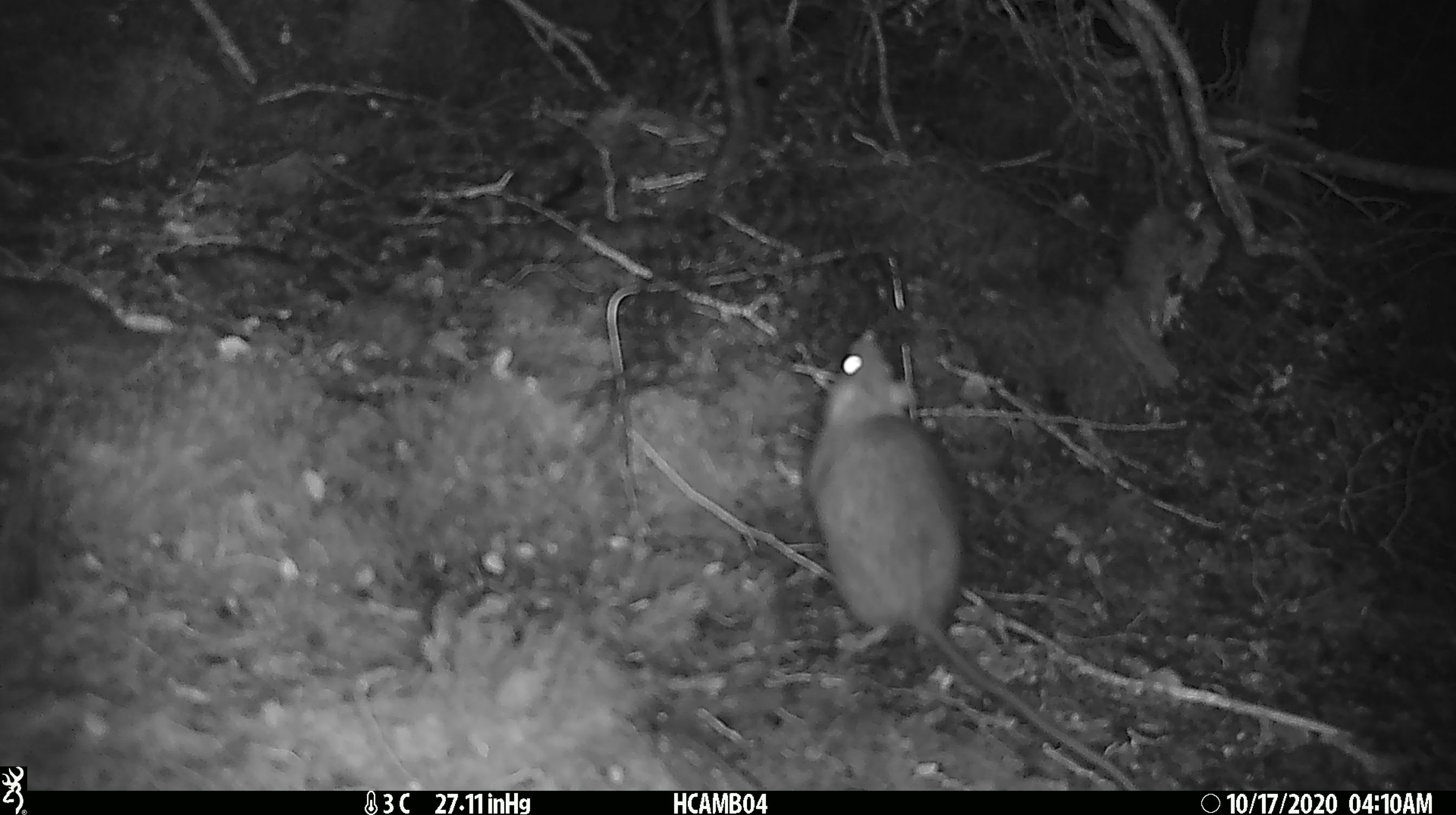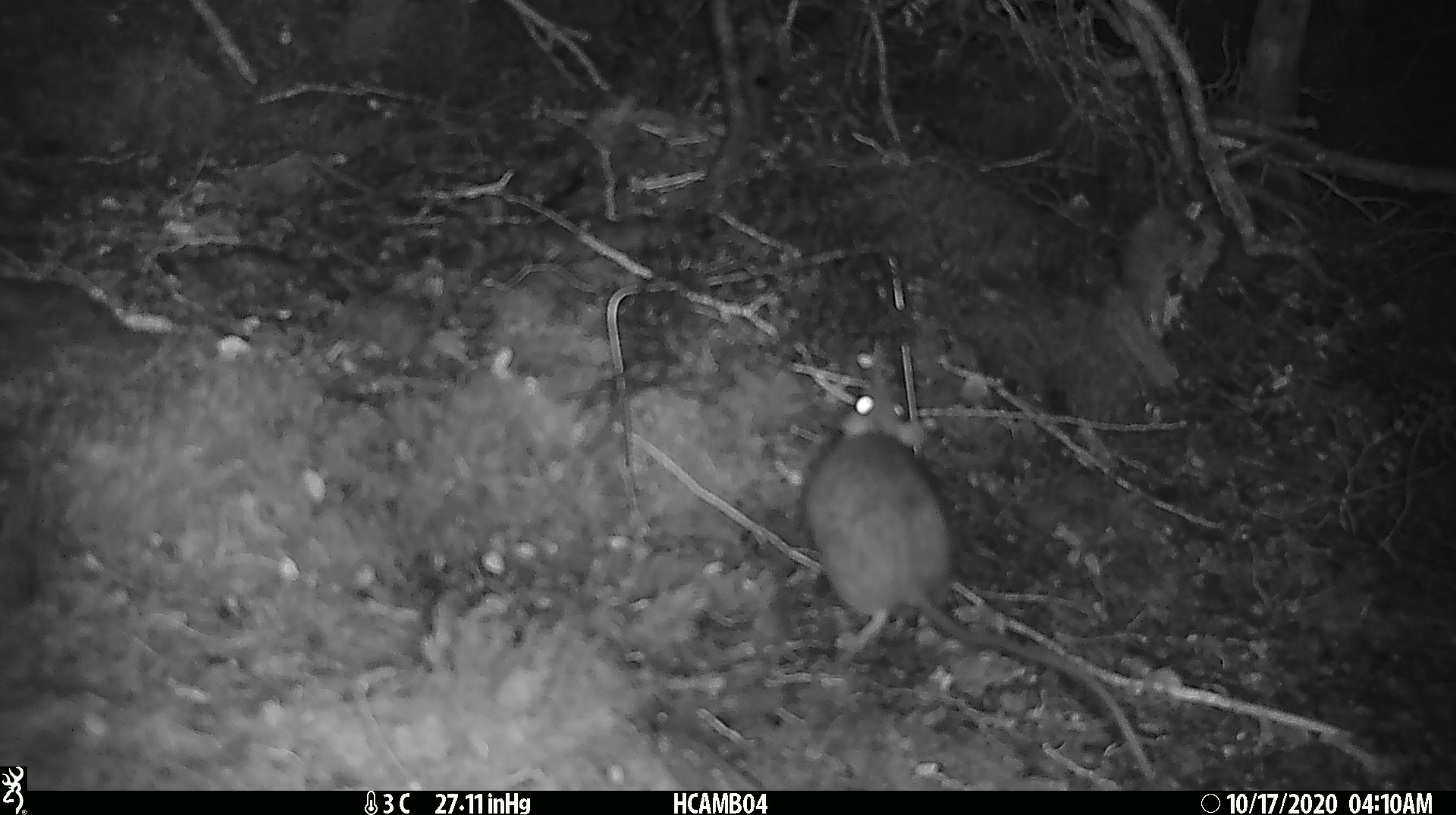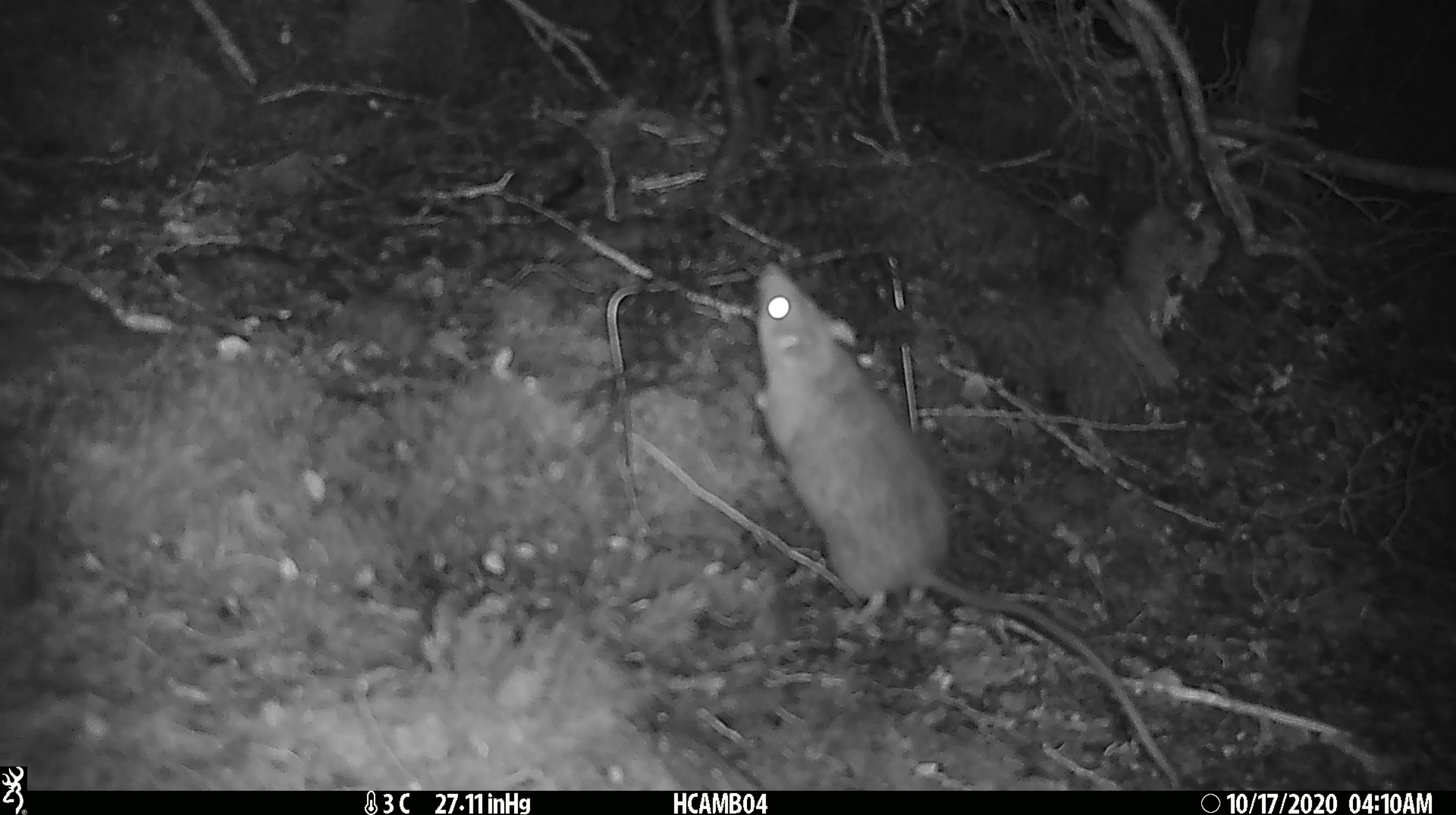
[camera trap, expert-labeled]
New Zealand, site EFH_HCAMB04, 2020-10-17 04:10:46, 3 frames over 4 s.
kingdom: Animalia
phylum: Chordata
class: Mammalia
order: Rodentia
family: Muridae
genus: Rattus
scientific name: Rattus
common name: rat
Rat (Rattus).